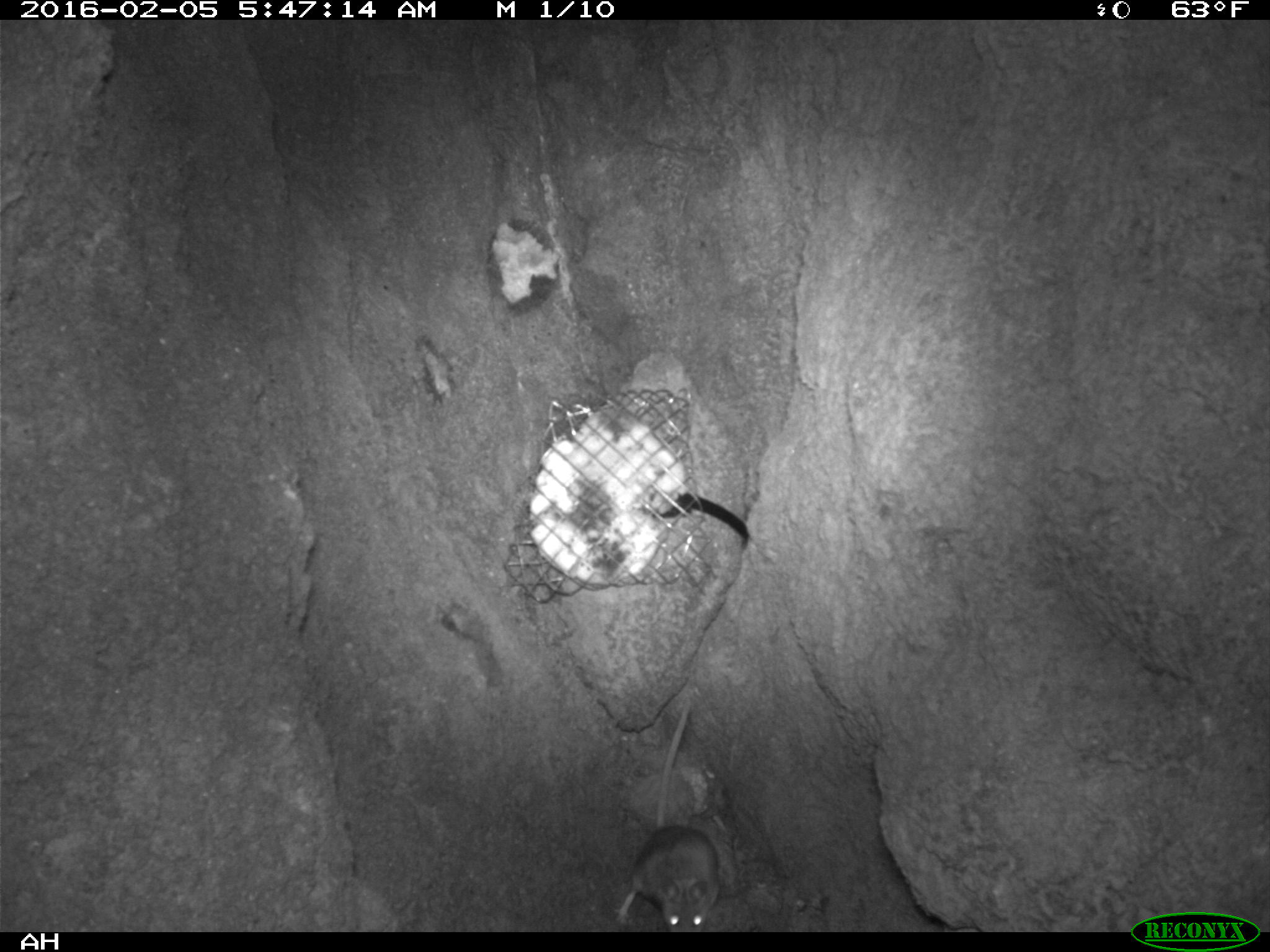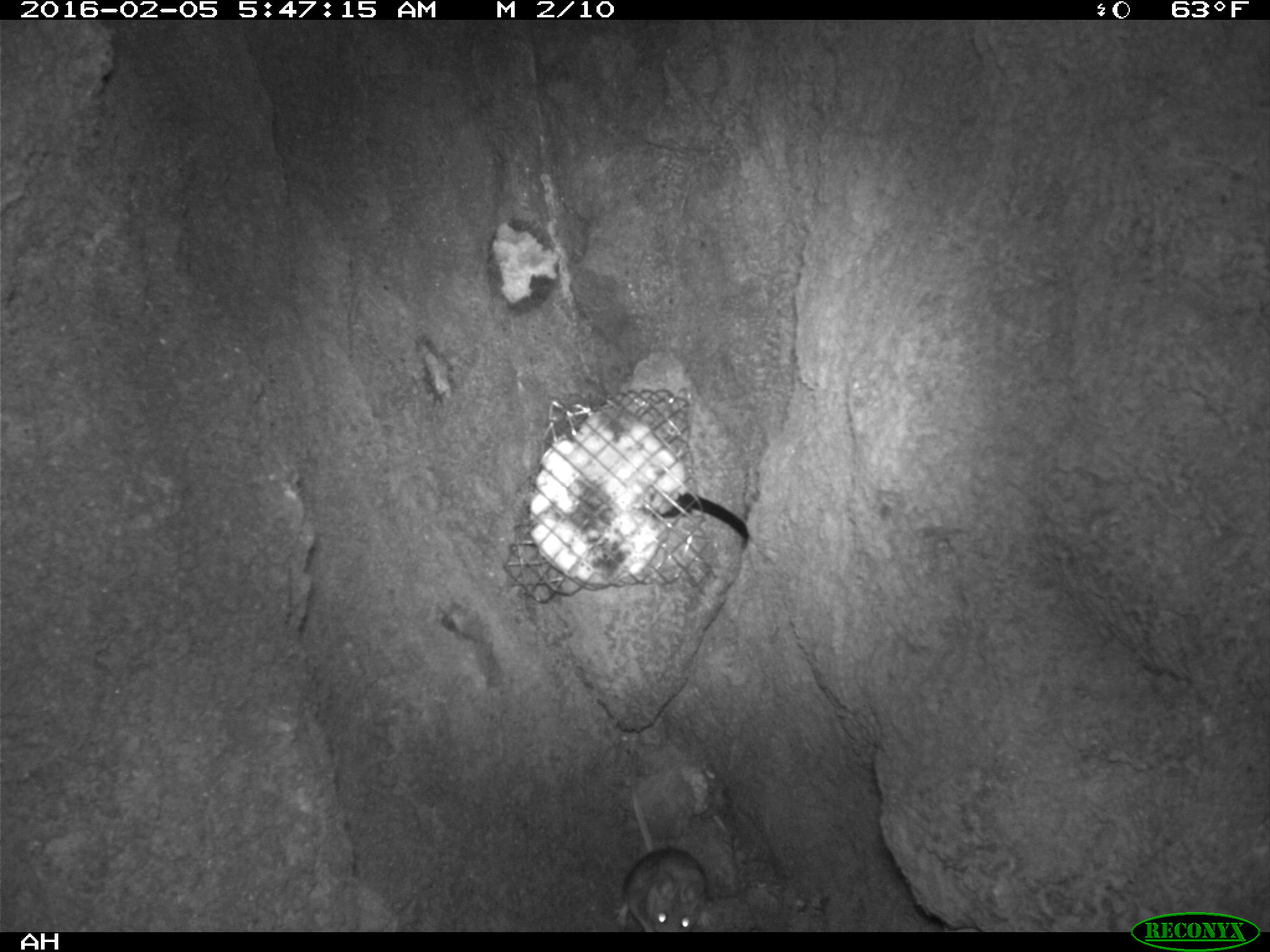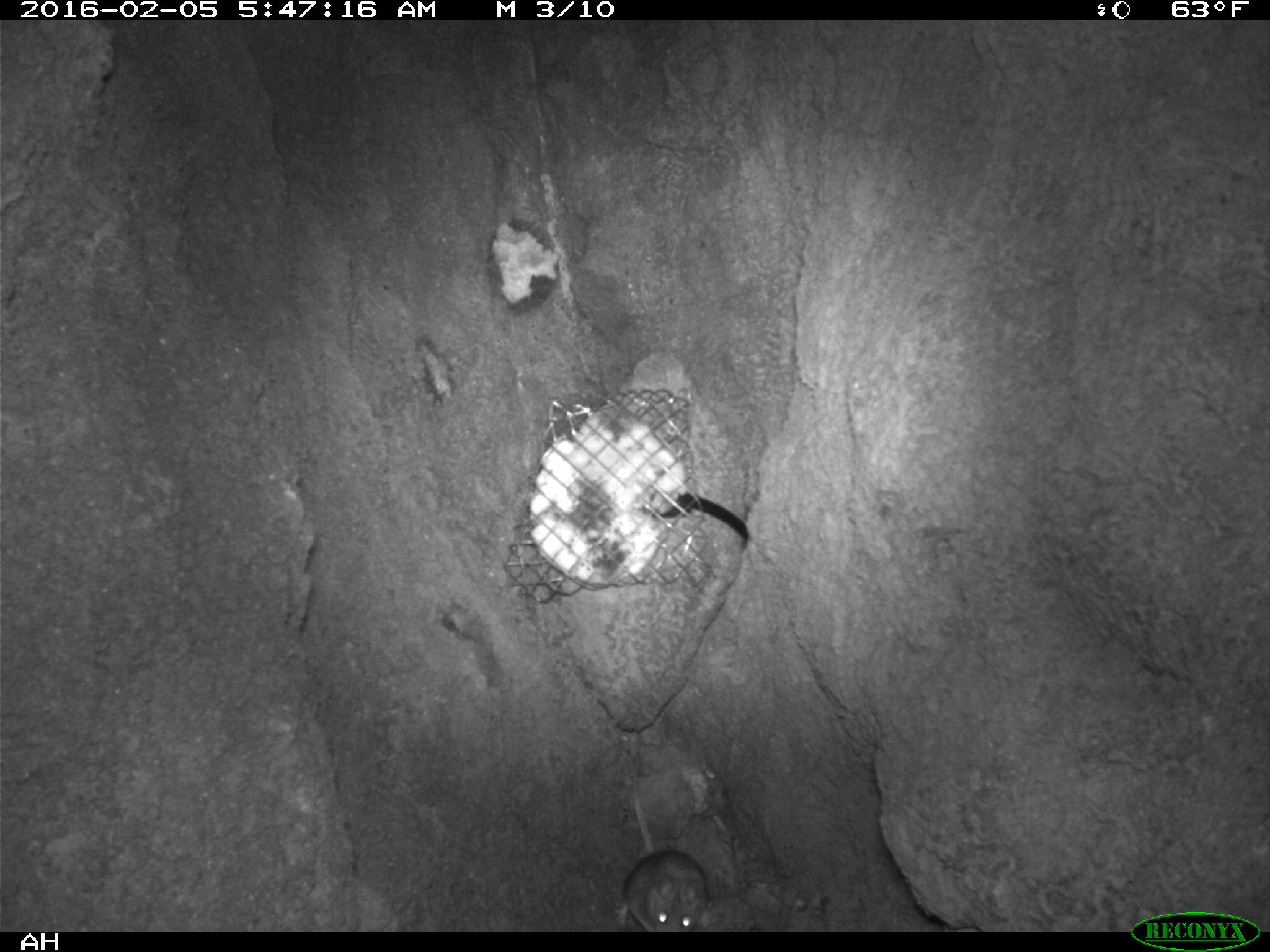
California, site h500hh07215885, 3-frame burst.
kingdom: Animalia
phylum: Chordata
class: Mammalia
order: Rodentia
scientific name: Rodentia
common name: rodent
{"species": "rodent (Rodentia)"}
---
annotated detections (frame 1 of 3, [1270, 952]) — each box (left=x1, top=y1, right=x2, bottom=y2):
rodent: (left=617, top=697, right=720, bottom=932)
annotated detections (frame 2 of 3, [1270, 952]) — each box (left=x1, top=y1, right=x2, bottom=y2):
rodent: (left=616, top=751, right=706, bottom=931)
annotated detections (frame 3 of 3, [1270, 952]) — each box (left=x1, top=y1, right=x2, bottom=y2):
rodent: (left=612, top=759, right=708, bottom=932)